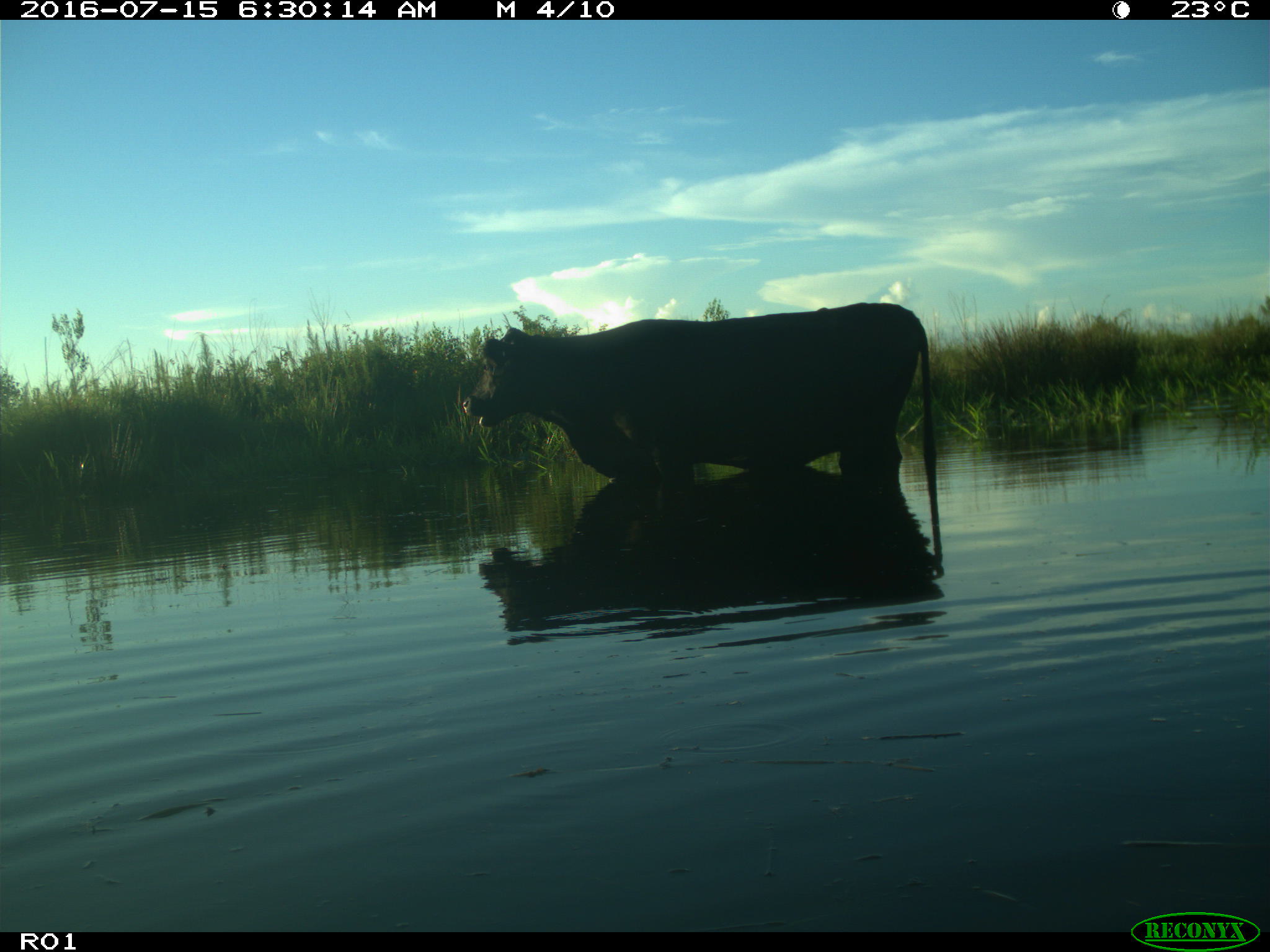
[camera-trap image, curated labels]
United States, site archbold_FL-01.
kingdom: Animalia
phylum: Chordata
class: Mammalia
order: Artiodactyla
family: Bovidae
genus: Bos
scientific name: Bos taurus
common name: domestic cow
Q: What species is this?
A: Bos taurus (domestic cow).